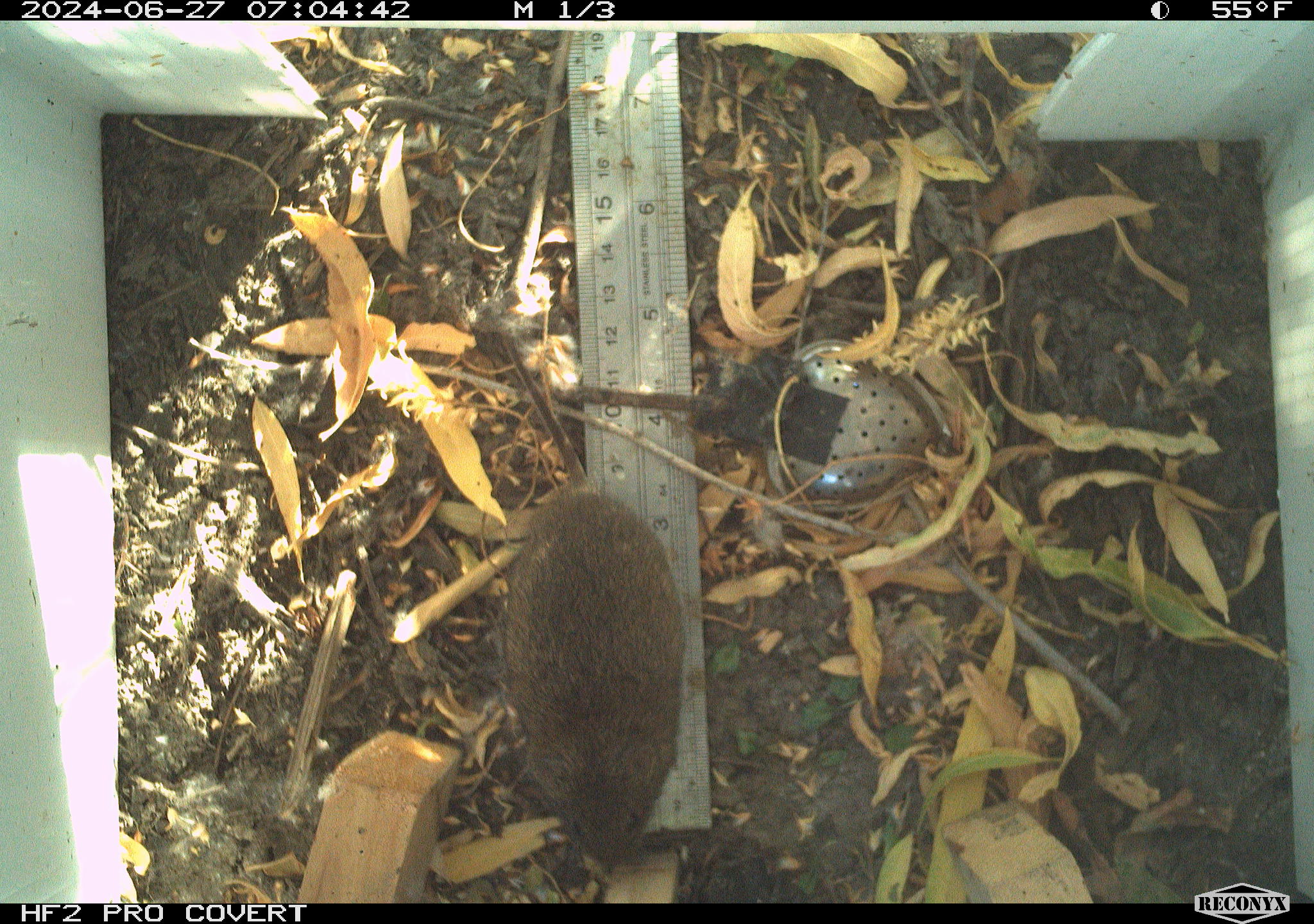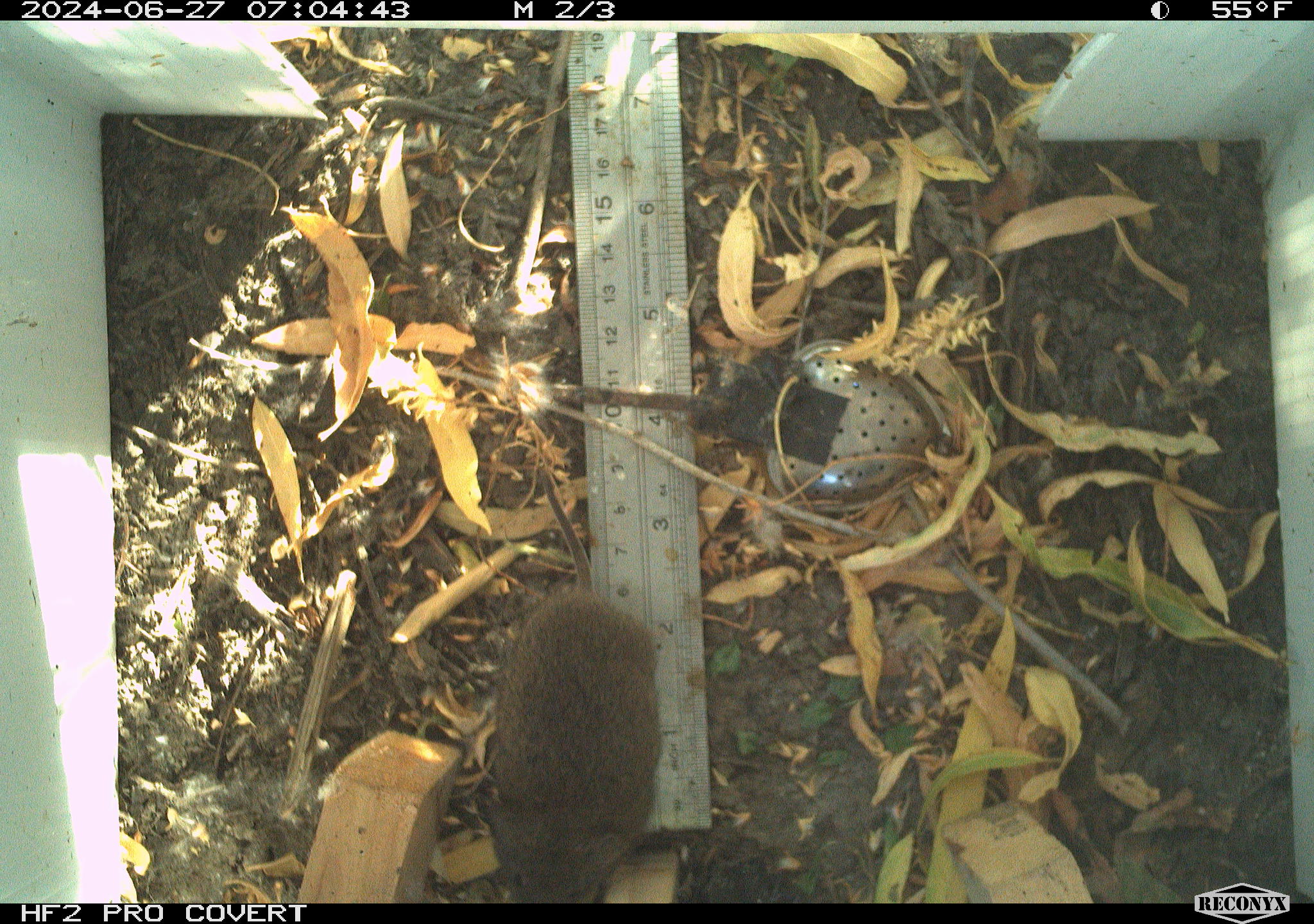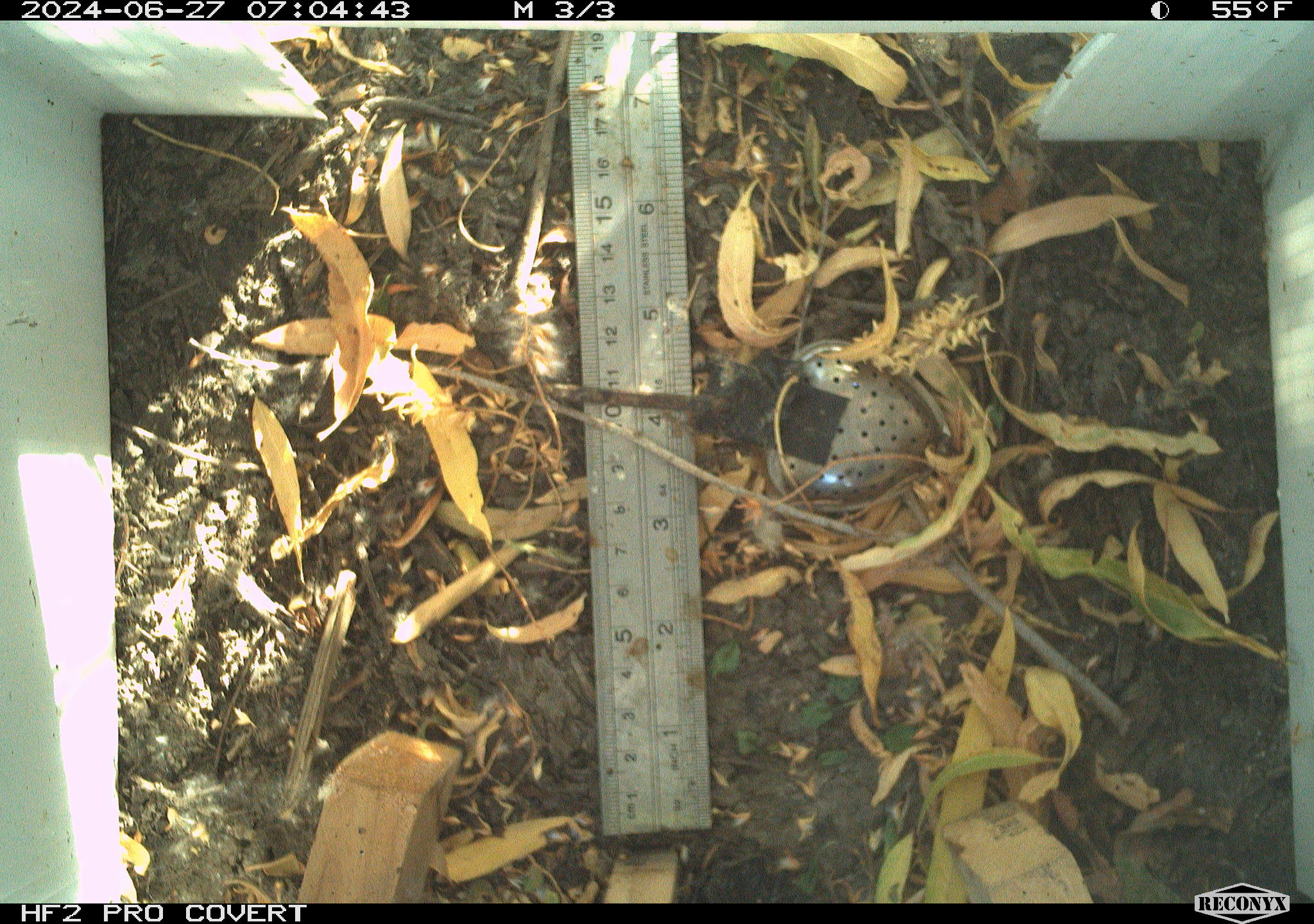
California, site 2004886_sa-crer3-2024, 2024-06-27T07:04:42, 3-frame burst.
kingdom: Animalia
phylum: Chordata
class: Mammalia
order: Rodentia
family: Cricetidae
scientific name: Arvicolinae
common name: voles, lemmings, and muskrats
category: arvicolinae subfamily